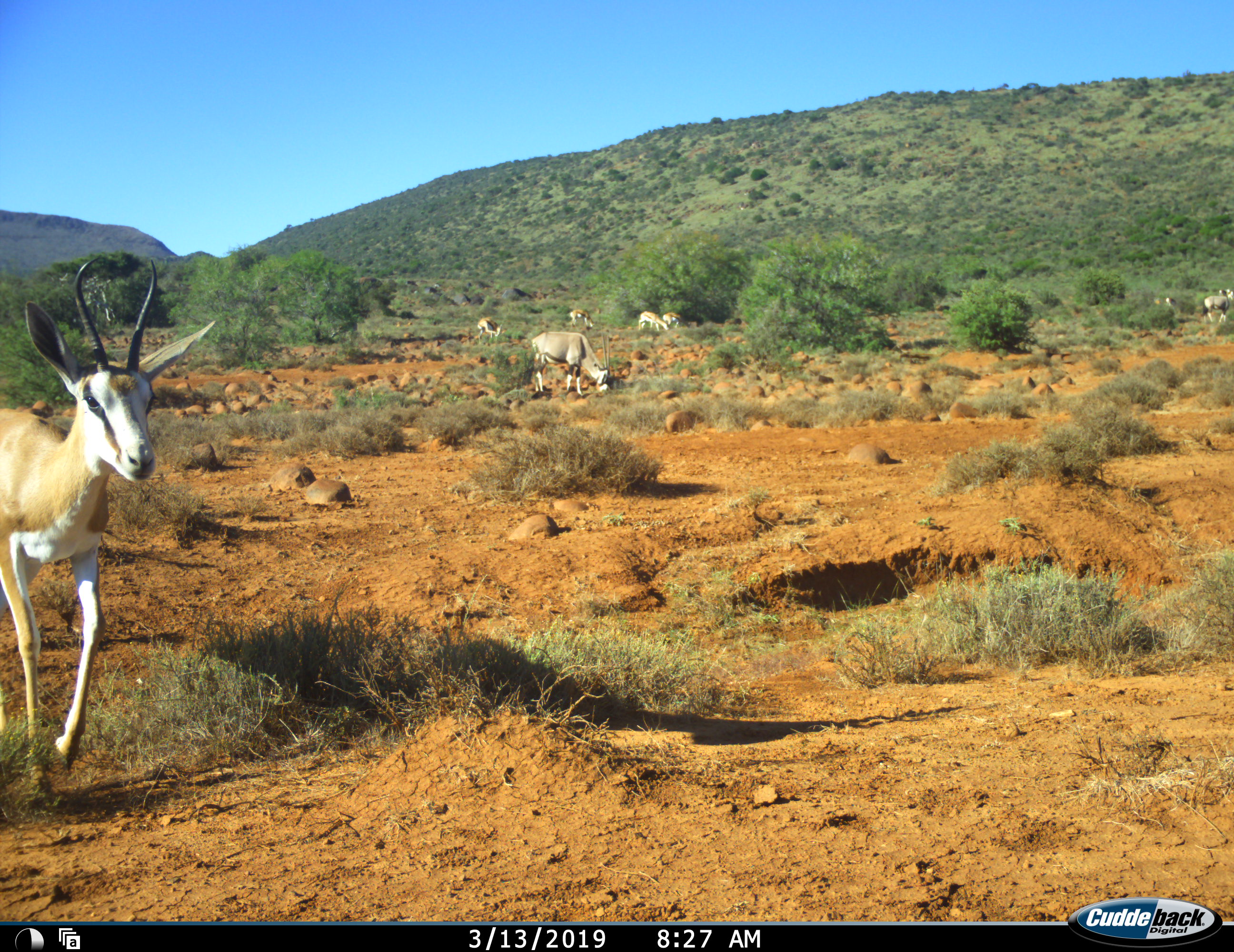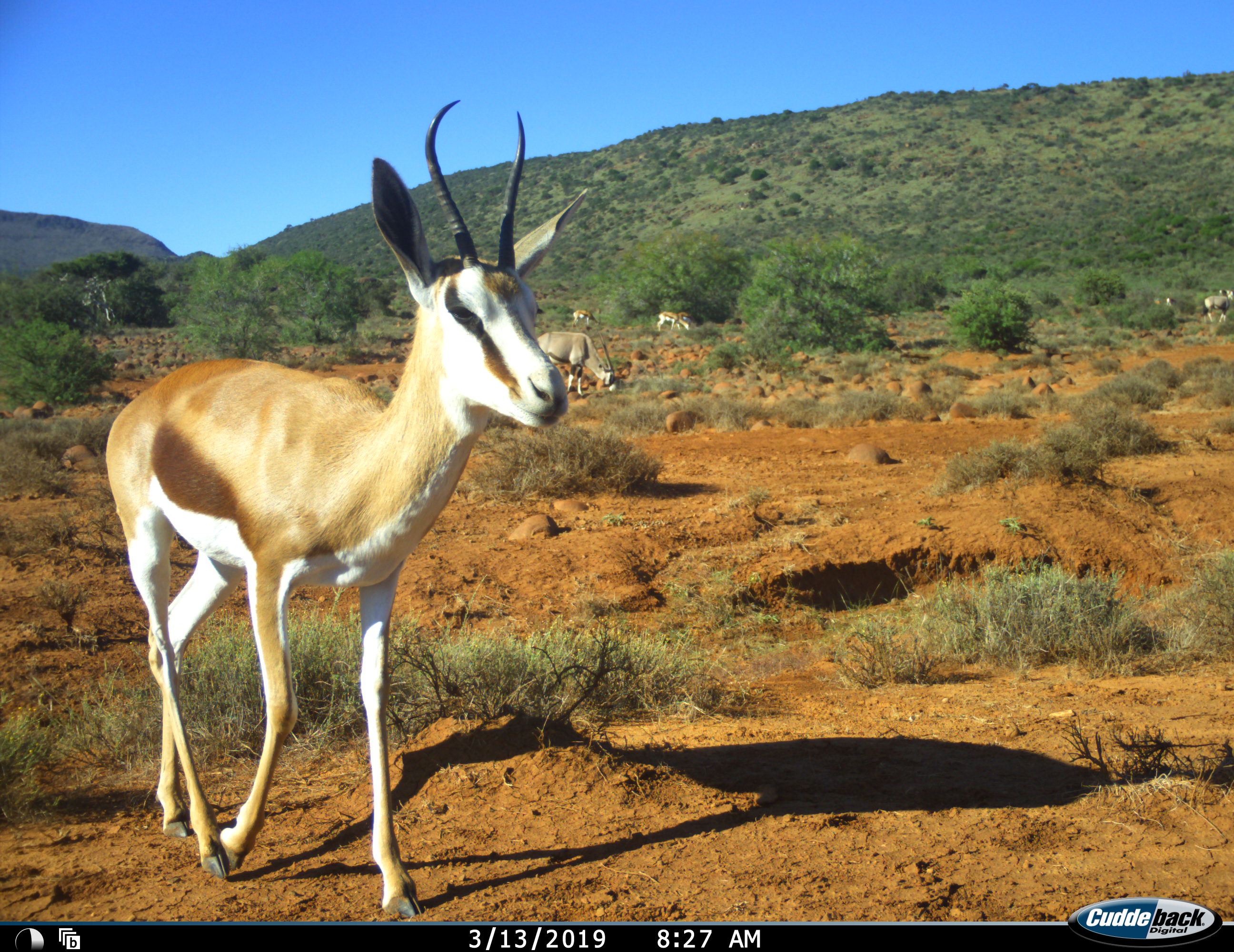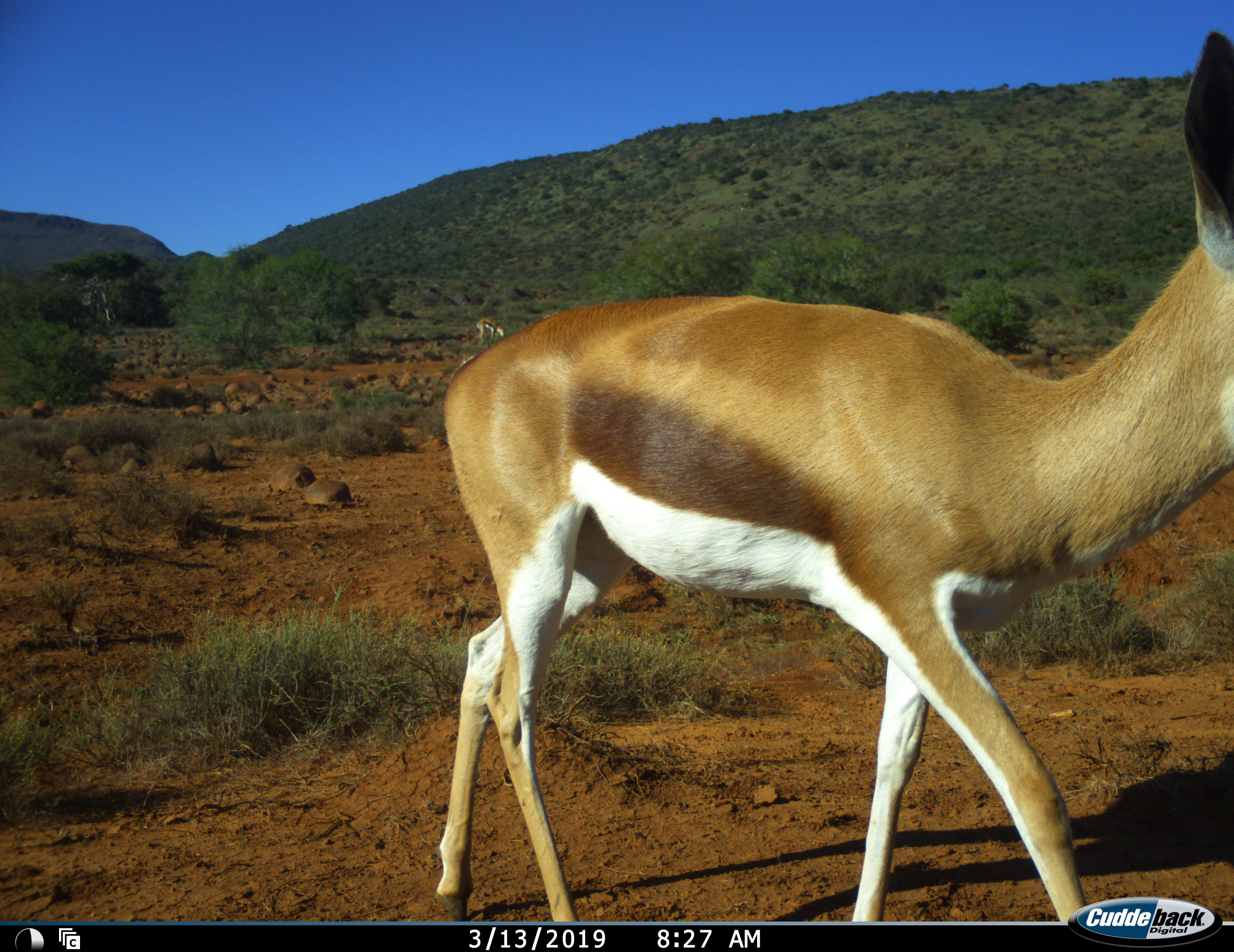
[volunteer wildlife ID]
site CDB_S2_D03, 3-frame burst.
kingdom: Animalia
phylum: Chordata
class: Mammalia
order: Artiodactyla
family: Bovidae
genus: Antidorcas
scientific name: Antidorcas marsupialis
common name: springbok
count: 6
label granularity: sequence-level